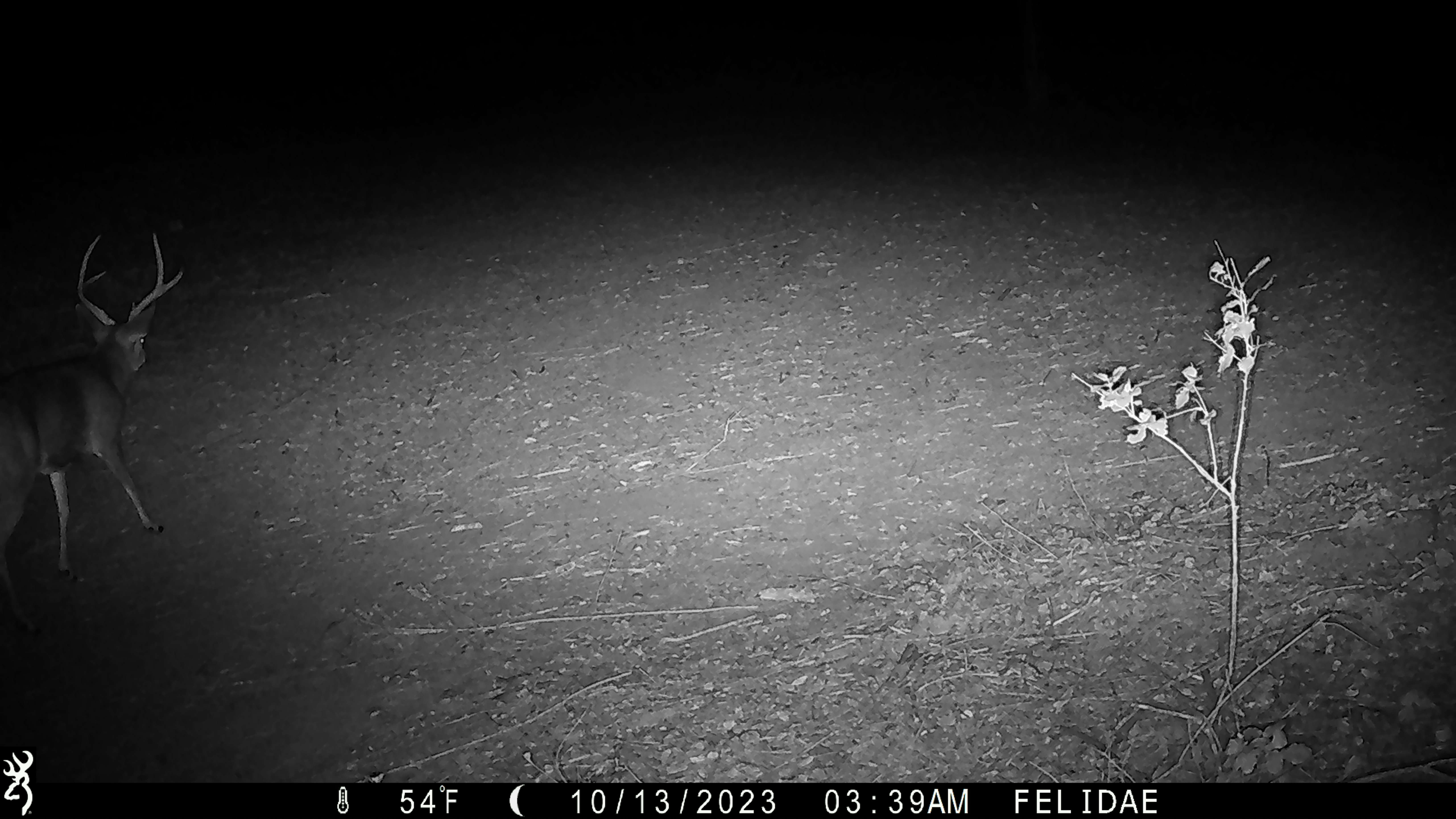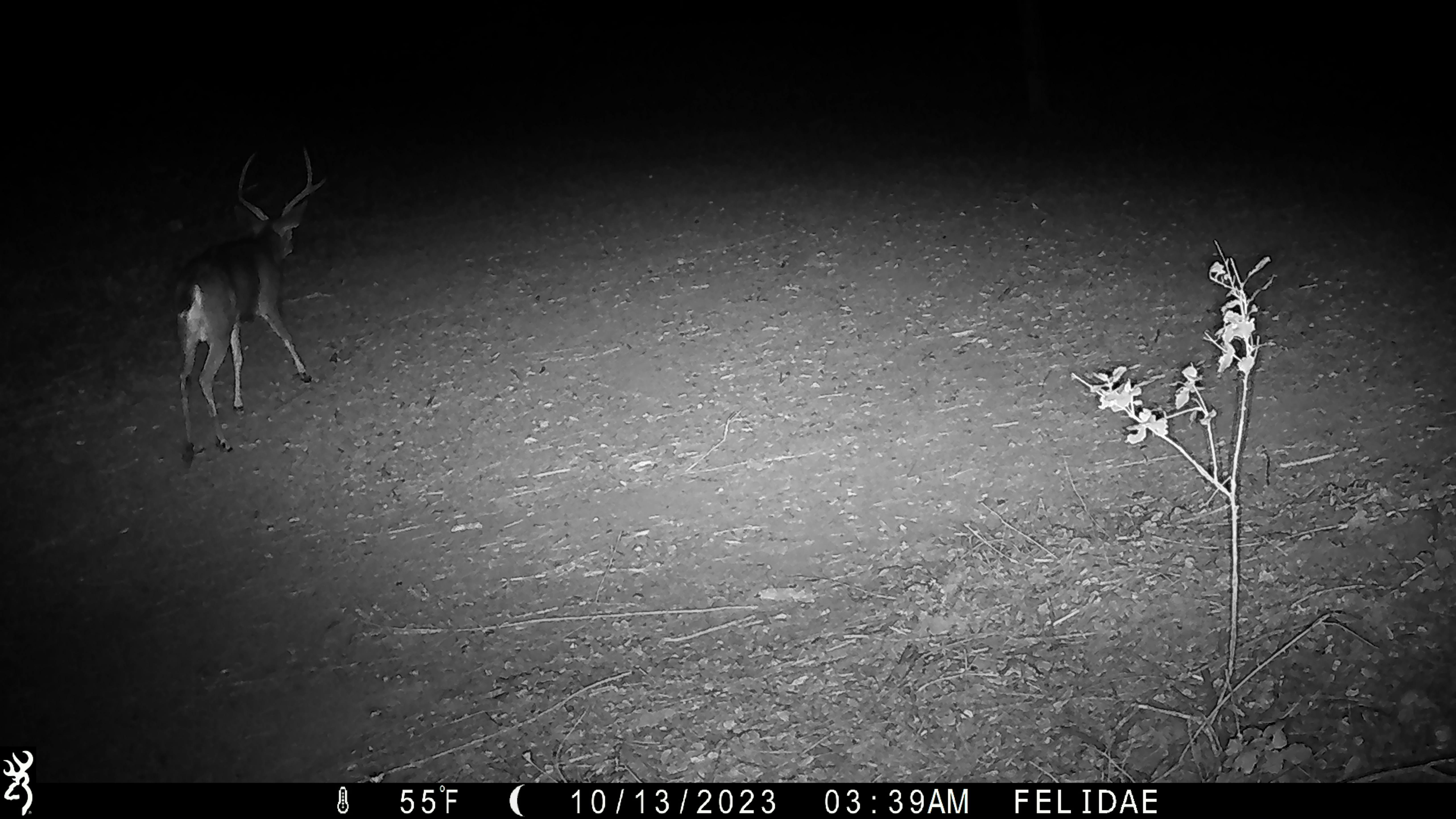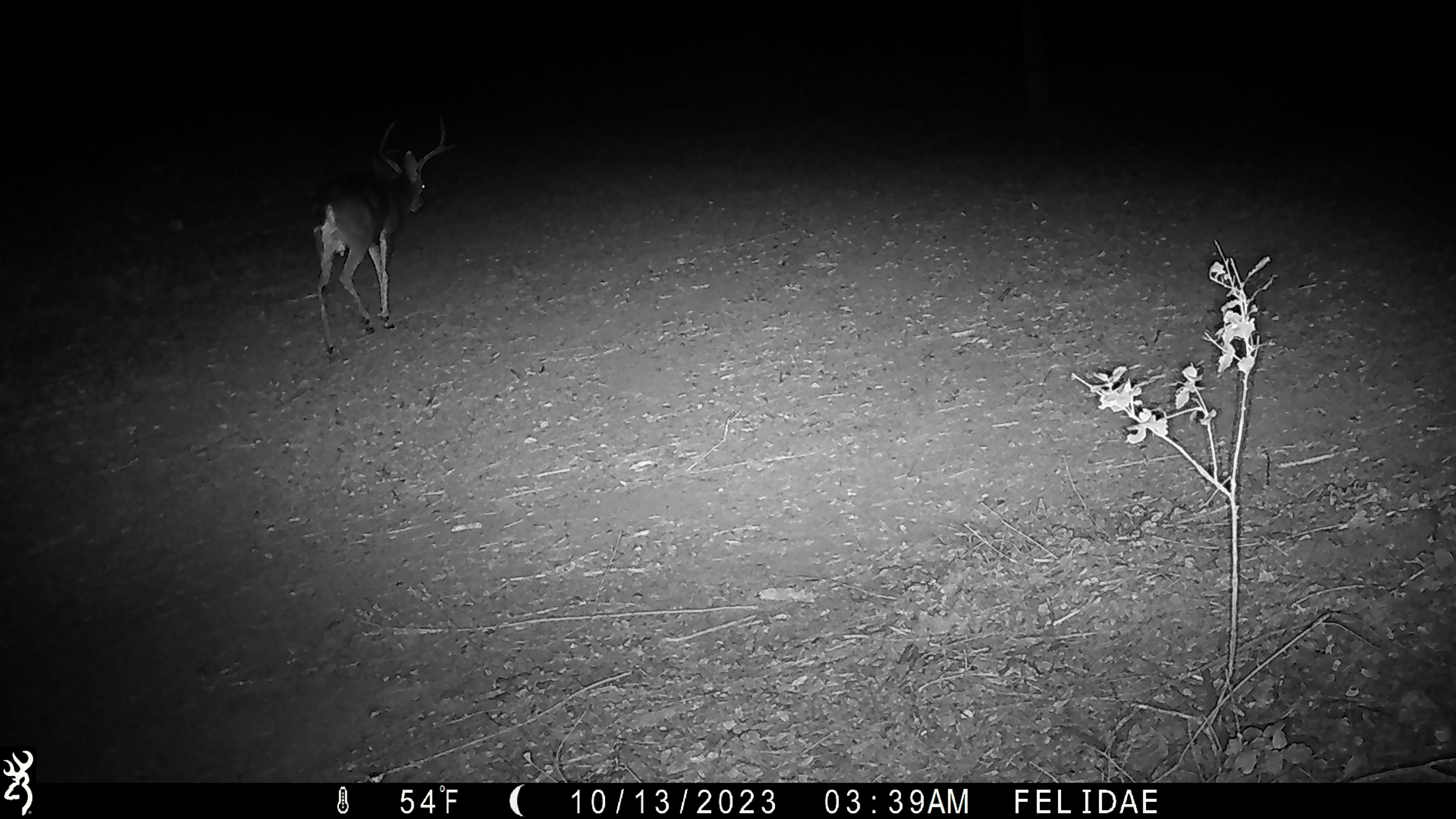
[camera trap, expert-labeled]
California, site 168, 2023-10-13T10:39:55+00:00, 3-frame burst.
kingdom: Animalia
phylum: Chordata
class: Mammalia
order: Artiodactyla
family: Cervidae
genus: Odocoileus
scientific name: Odocoileus hemionus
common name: mule deer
Mule deer (Odocoileus hemionus).